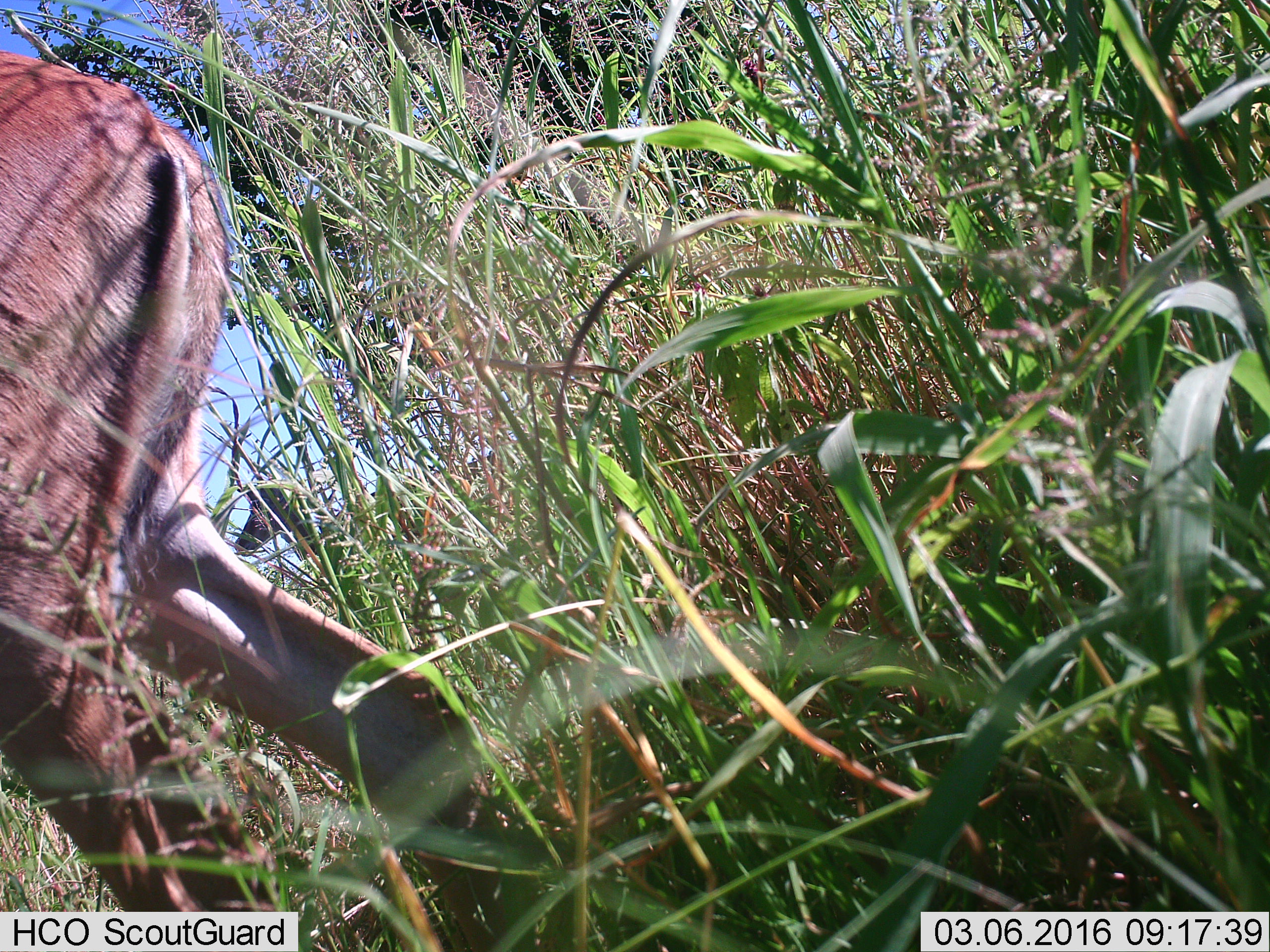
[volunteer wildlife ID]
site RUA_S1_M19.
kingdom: Animalia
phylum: Chordata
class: Mammalia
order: Artiodactyla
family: Bovidae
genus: Aepyceros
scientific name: Aepyceros melampus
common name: impala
Impala (Aepyceros melampus), count 1. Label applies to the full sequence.